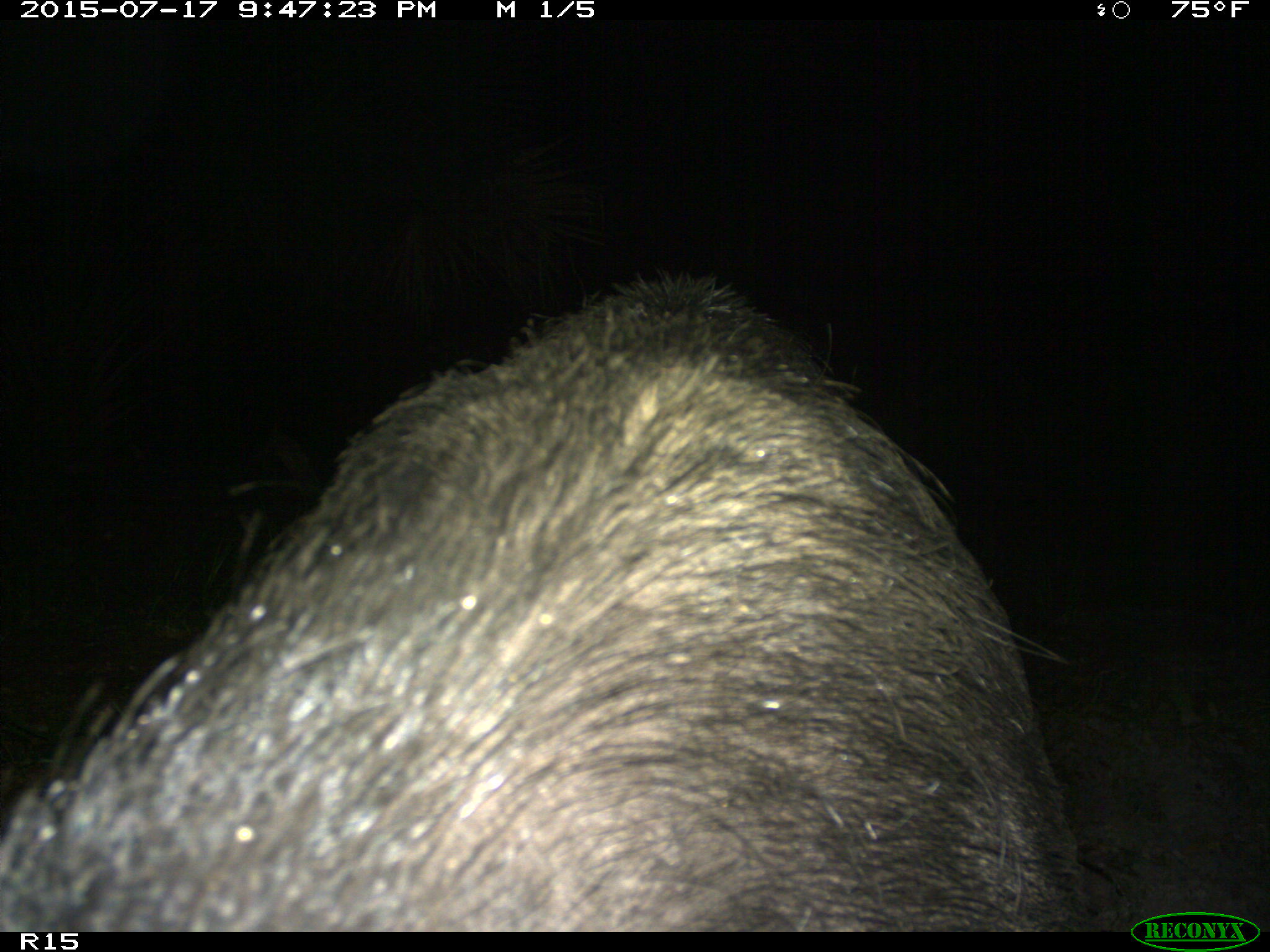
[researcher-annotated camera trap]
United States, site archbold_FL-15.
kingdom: Animalia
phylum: Chordata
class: Mammalia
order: Artiodactyla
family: Suidae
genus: Sus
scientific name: Sus scrofa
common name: wild boar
Sus scrofa (wild boar).